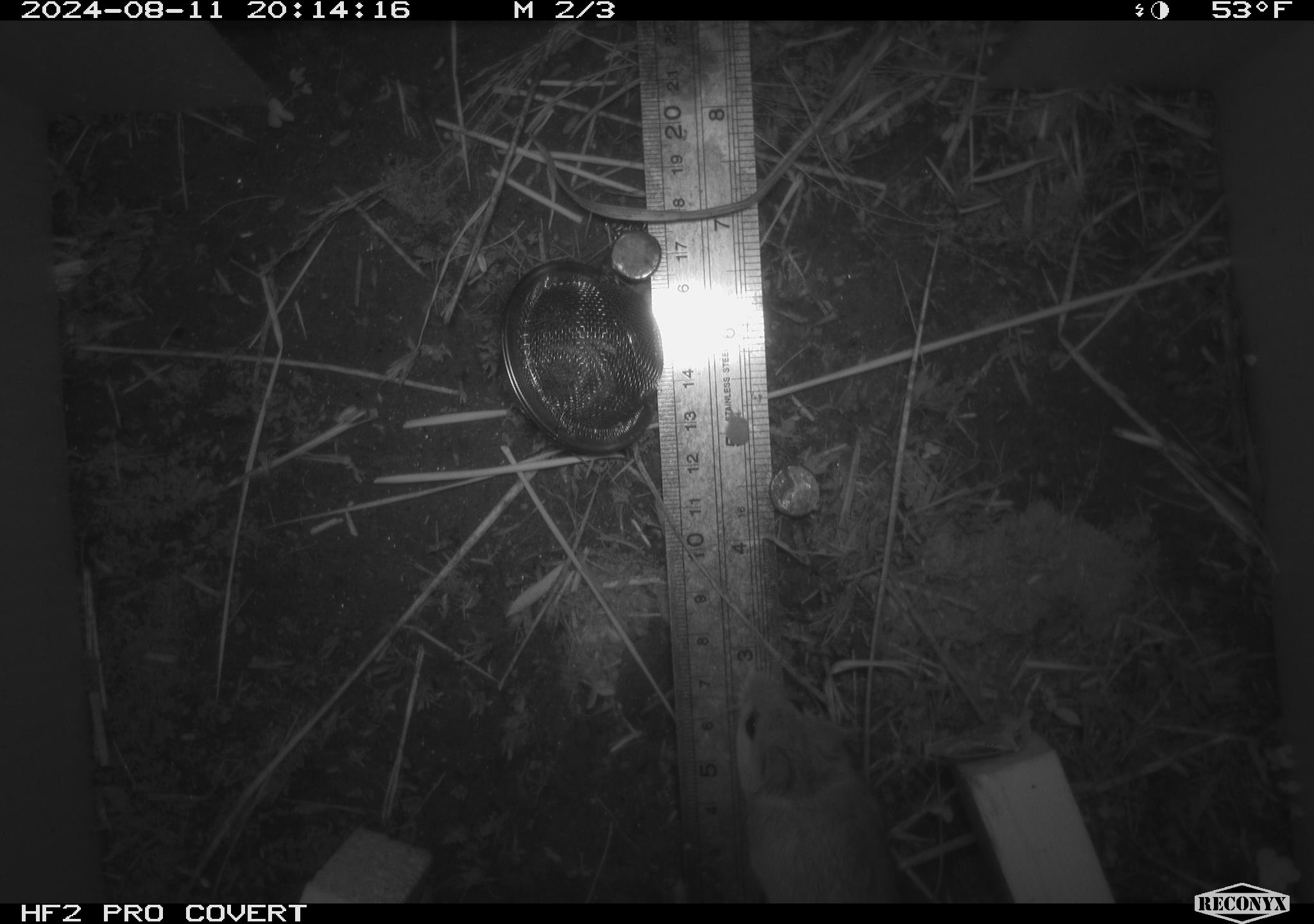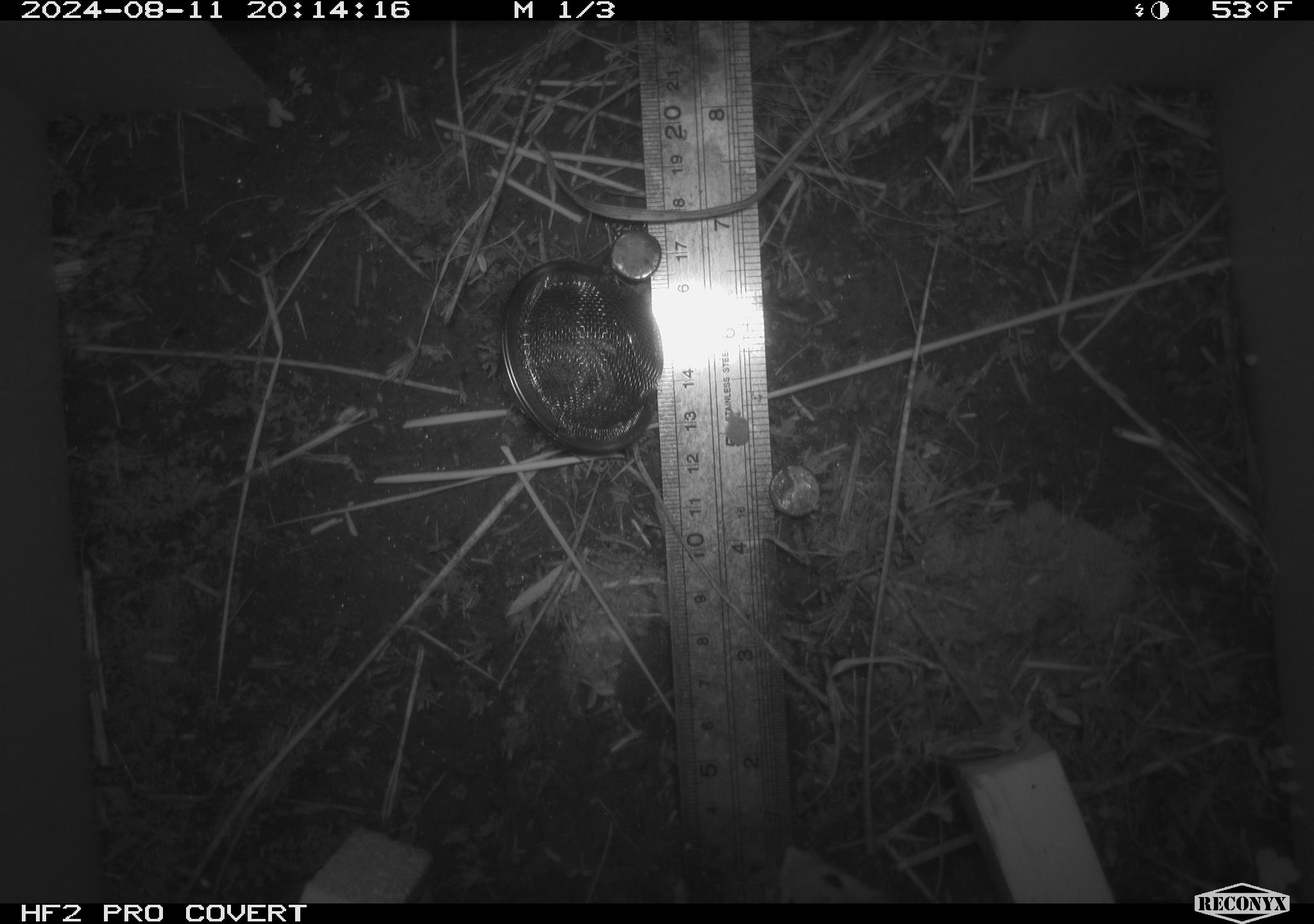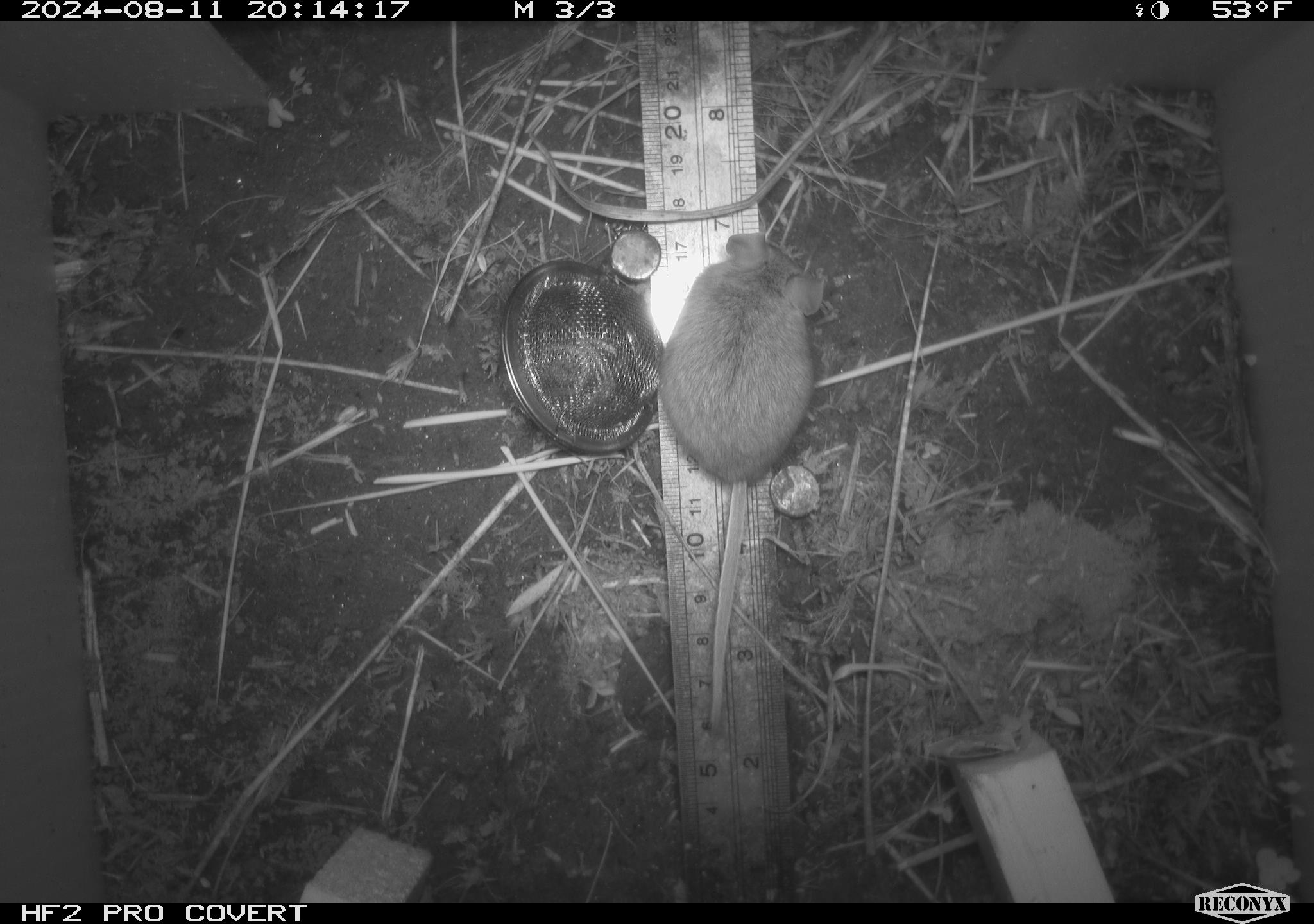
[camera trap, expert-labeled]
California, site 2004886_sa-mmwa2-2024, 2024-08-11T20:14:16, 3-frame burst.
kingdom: Animalia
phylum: Chordata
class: Mammalia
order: Rodentia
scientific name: Rodentia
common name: mouse species